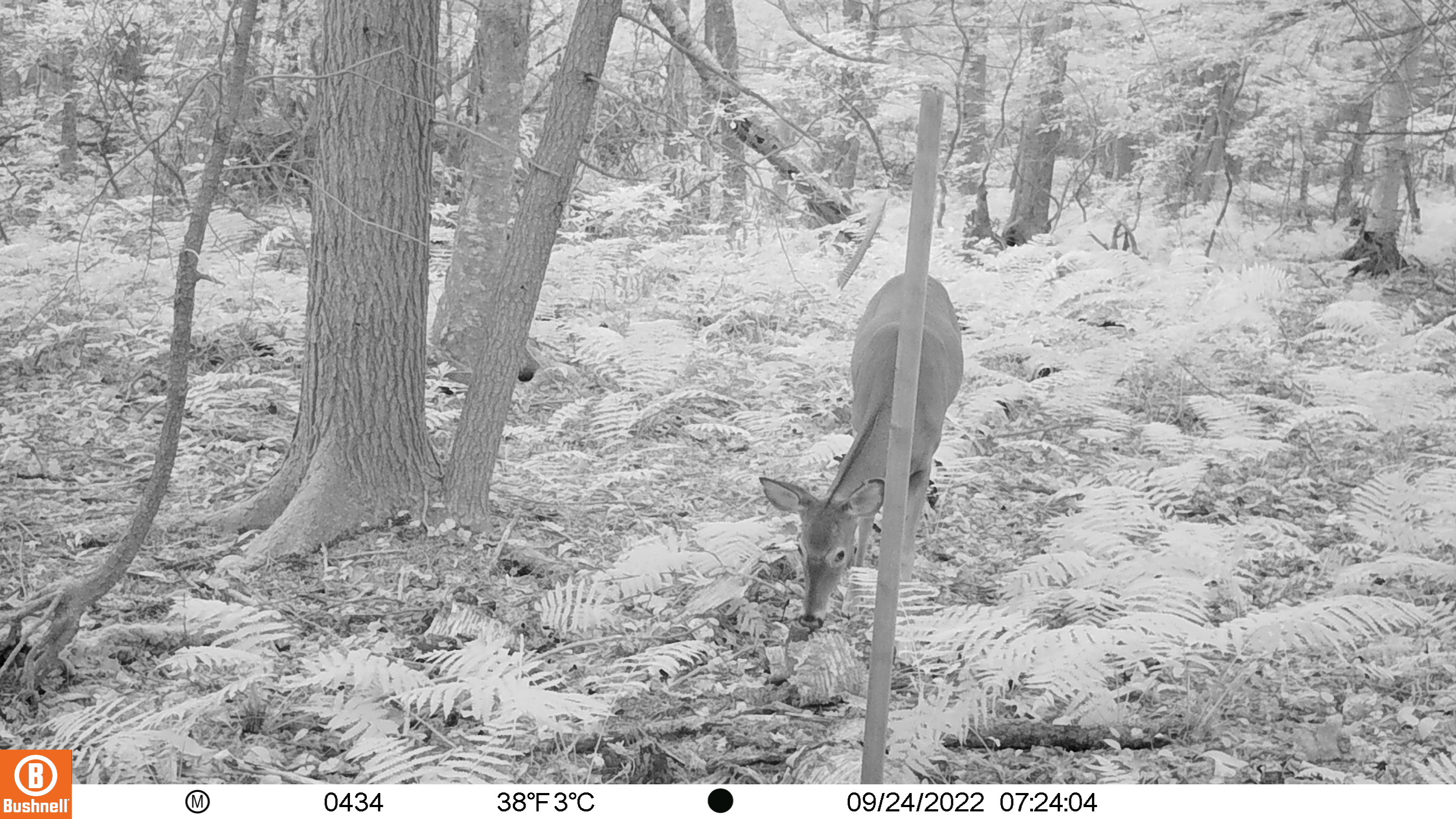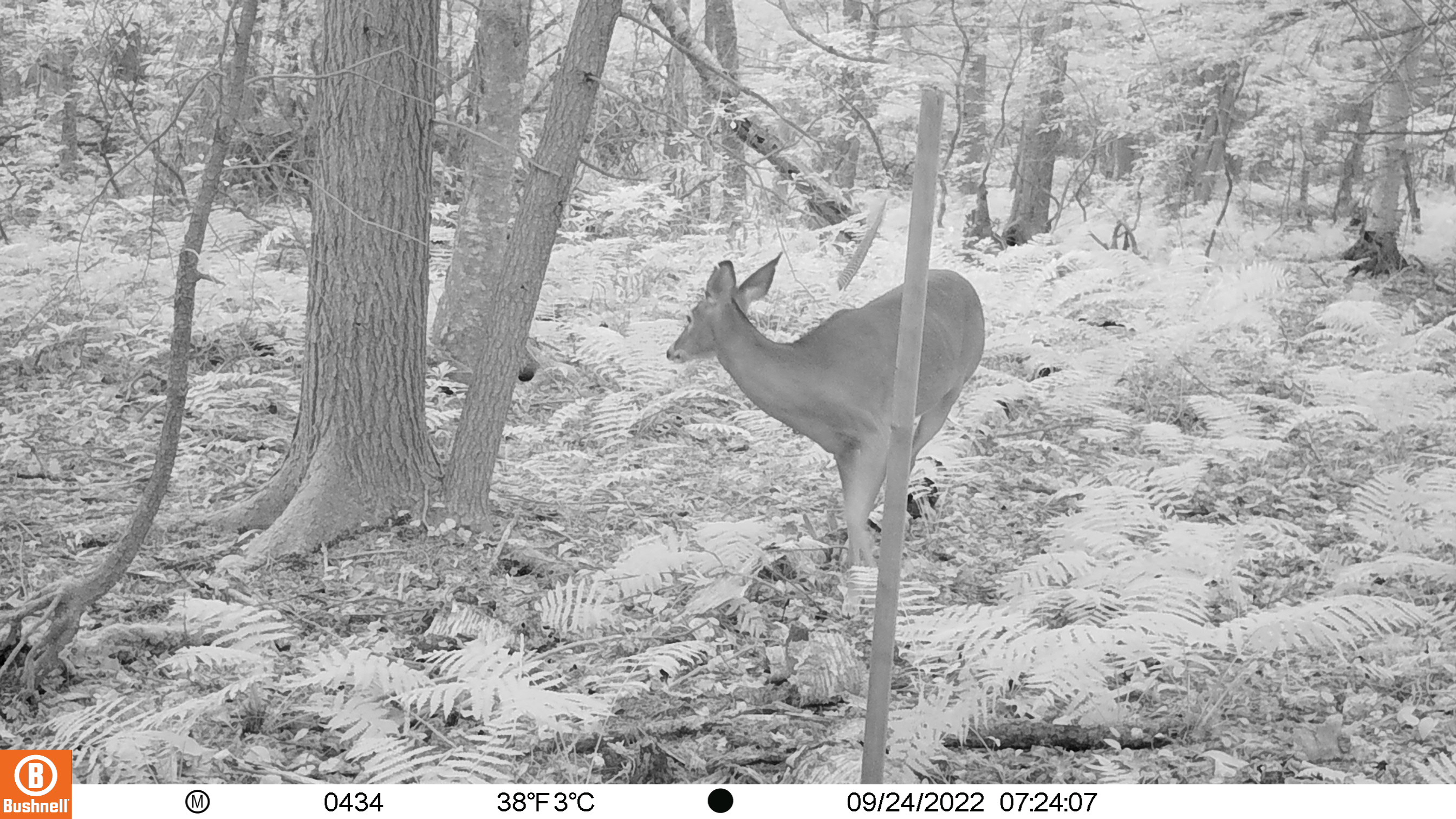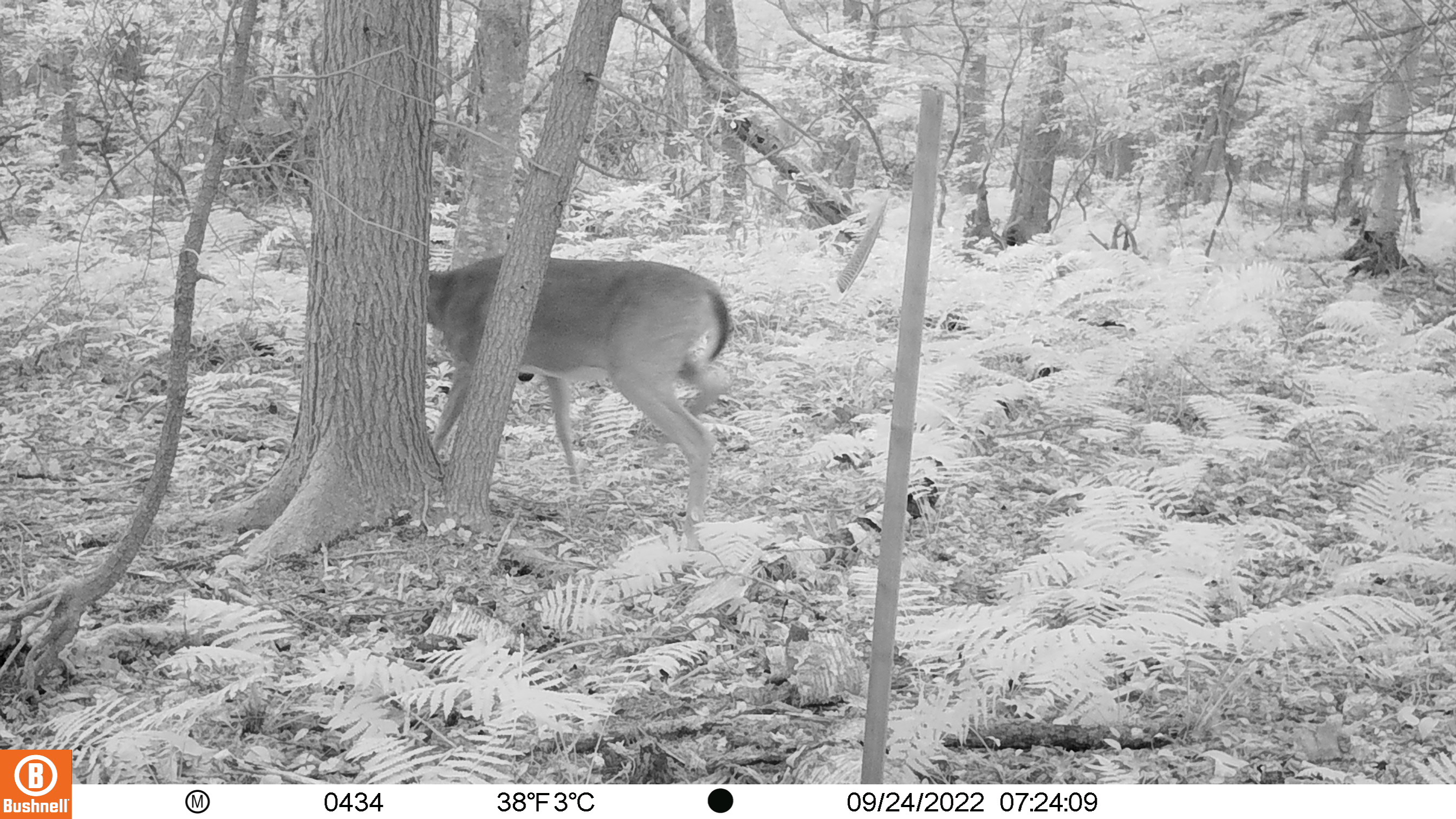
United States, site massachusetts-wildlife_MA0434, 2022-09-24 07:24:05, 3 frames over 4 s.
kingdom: Animalia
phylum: Chordata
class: Mammalia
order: Artiodactyla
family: Cervidae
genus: Odocoileus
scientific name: Odocoileus virginianus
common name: white-tailed deer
White-tailed deer (Odocoileus virginianus).